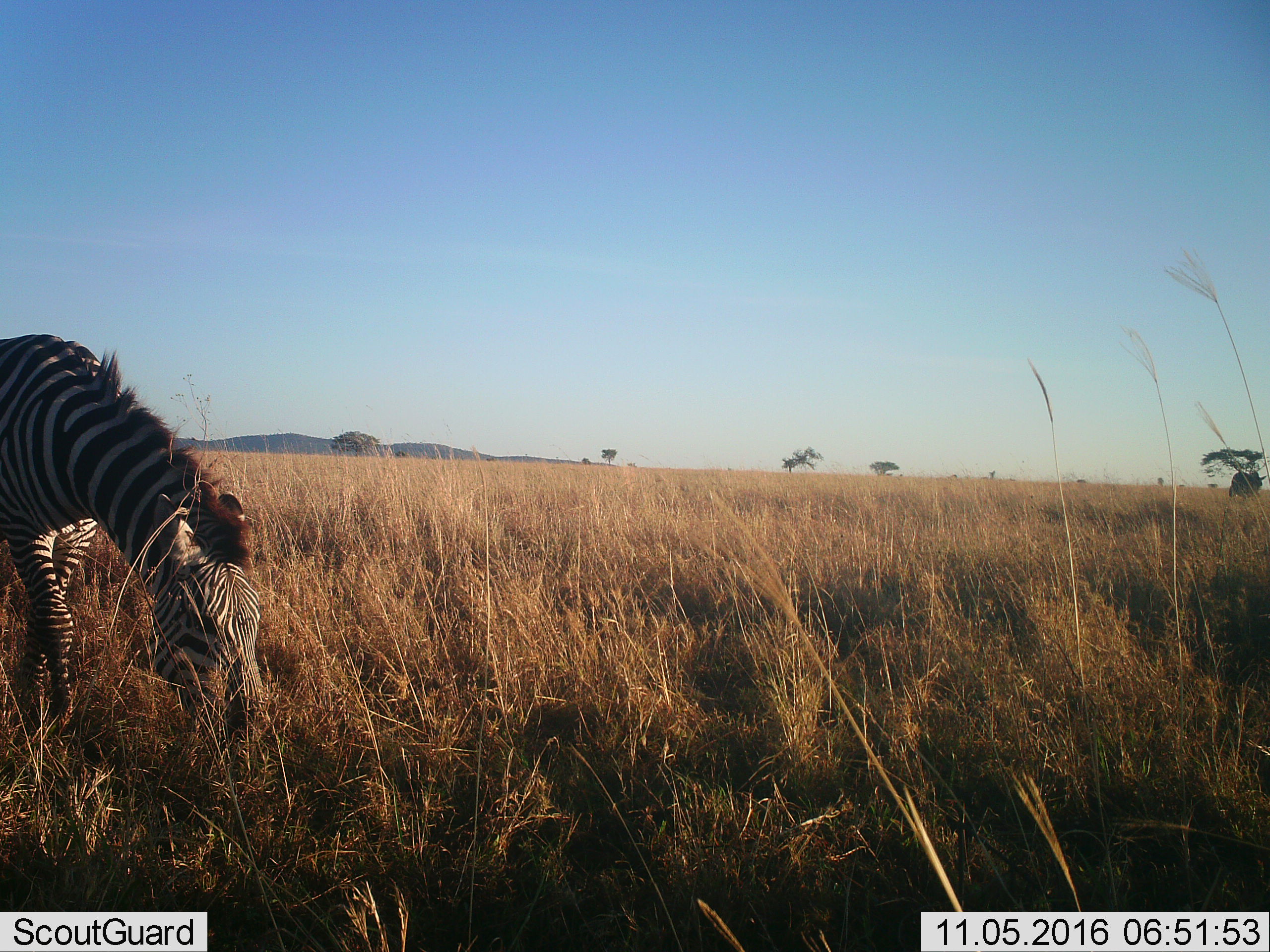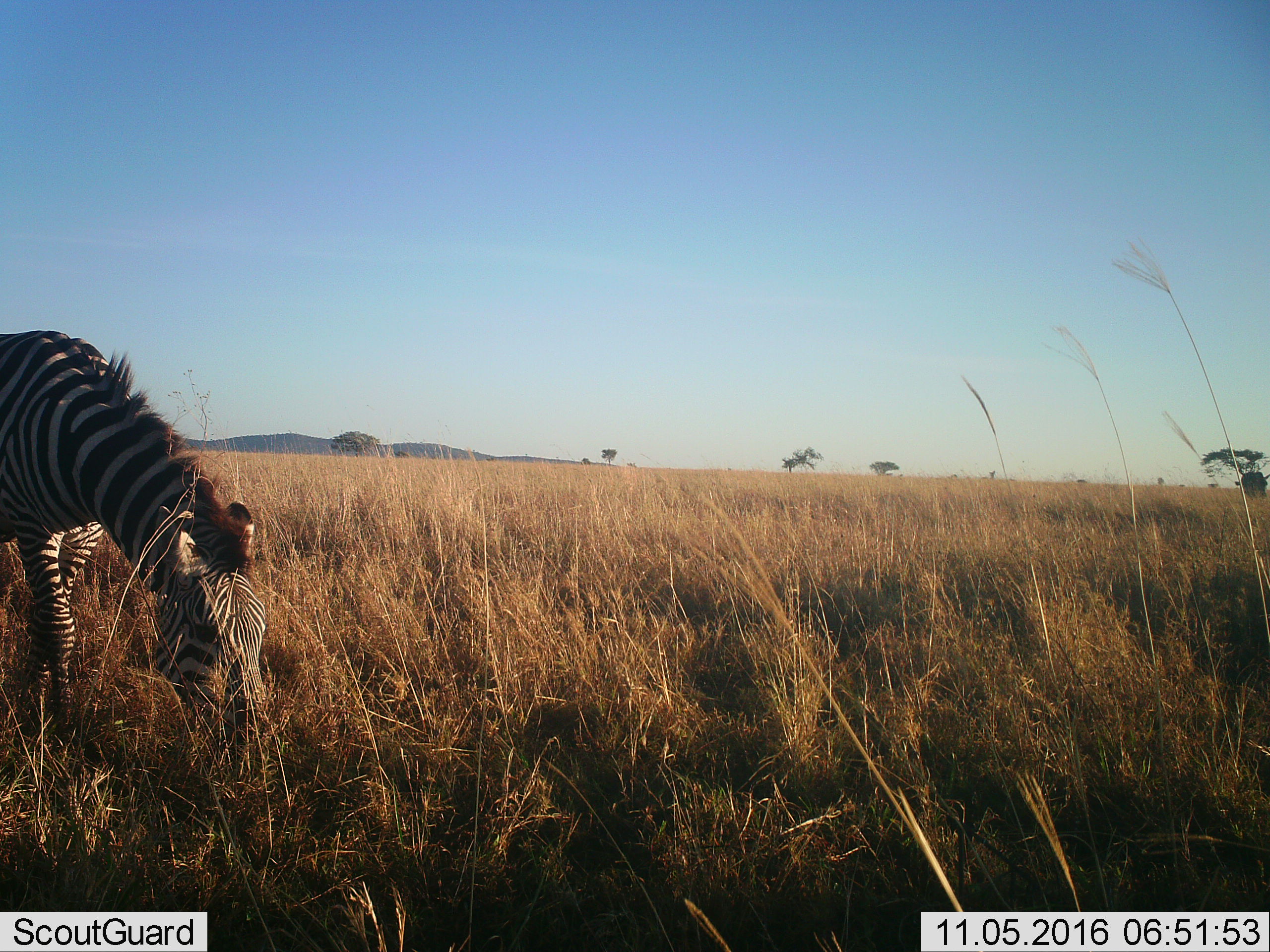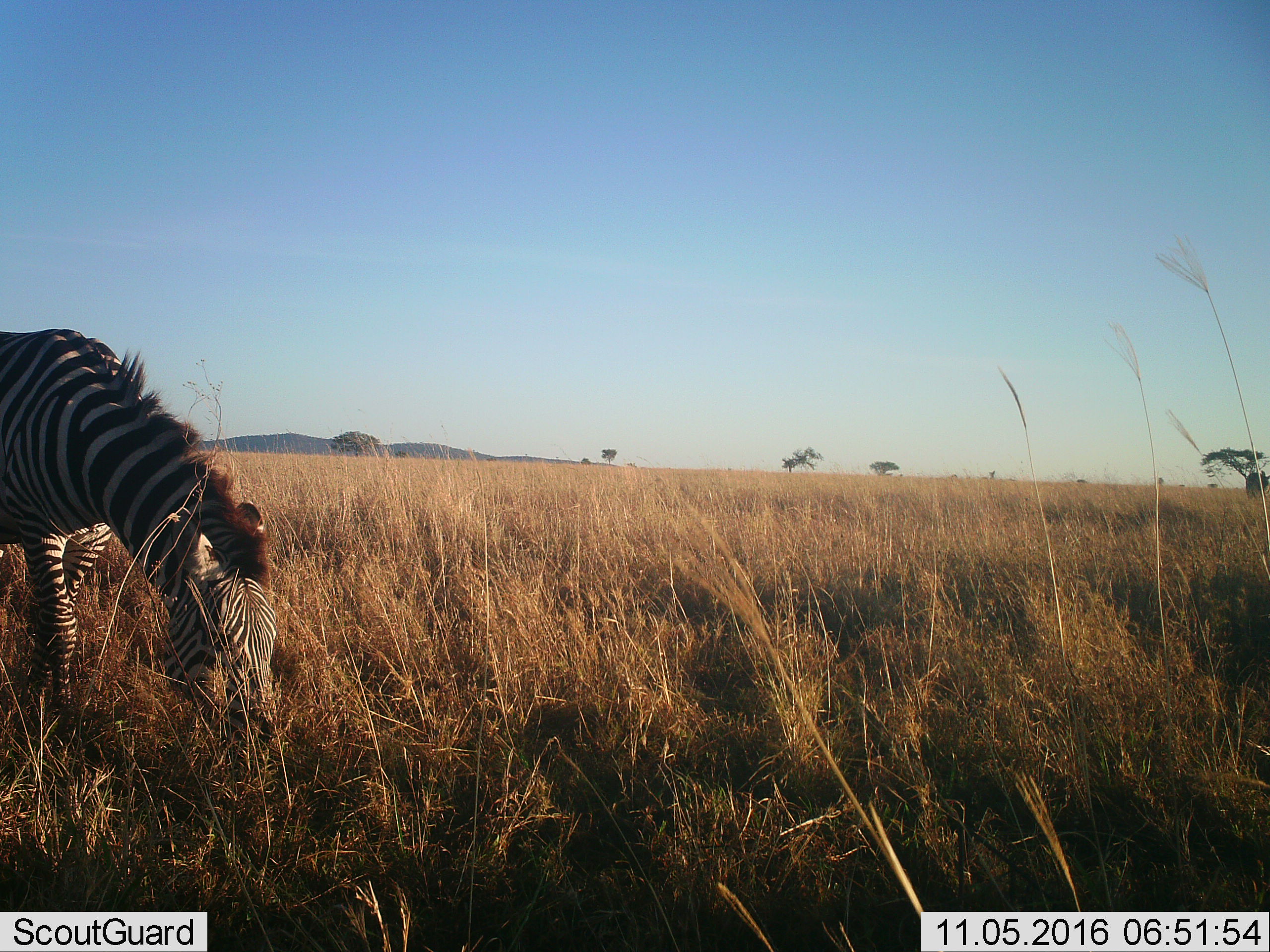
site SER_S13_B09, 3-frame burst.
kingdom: Animalia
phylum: Chordata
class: Mammalia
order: Perissodactyla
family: Equidae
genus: Equus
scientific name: Equus quagga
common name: plains zebra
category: zebraplains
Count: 1.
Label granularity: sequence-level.